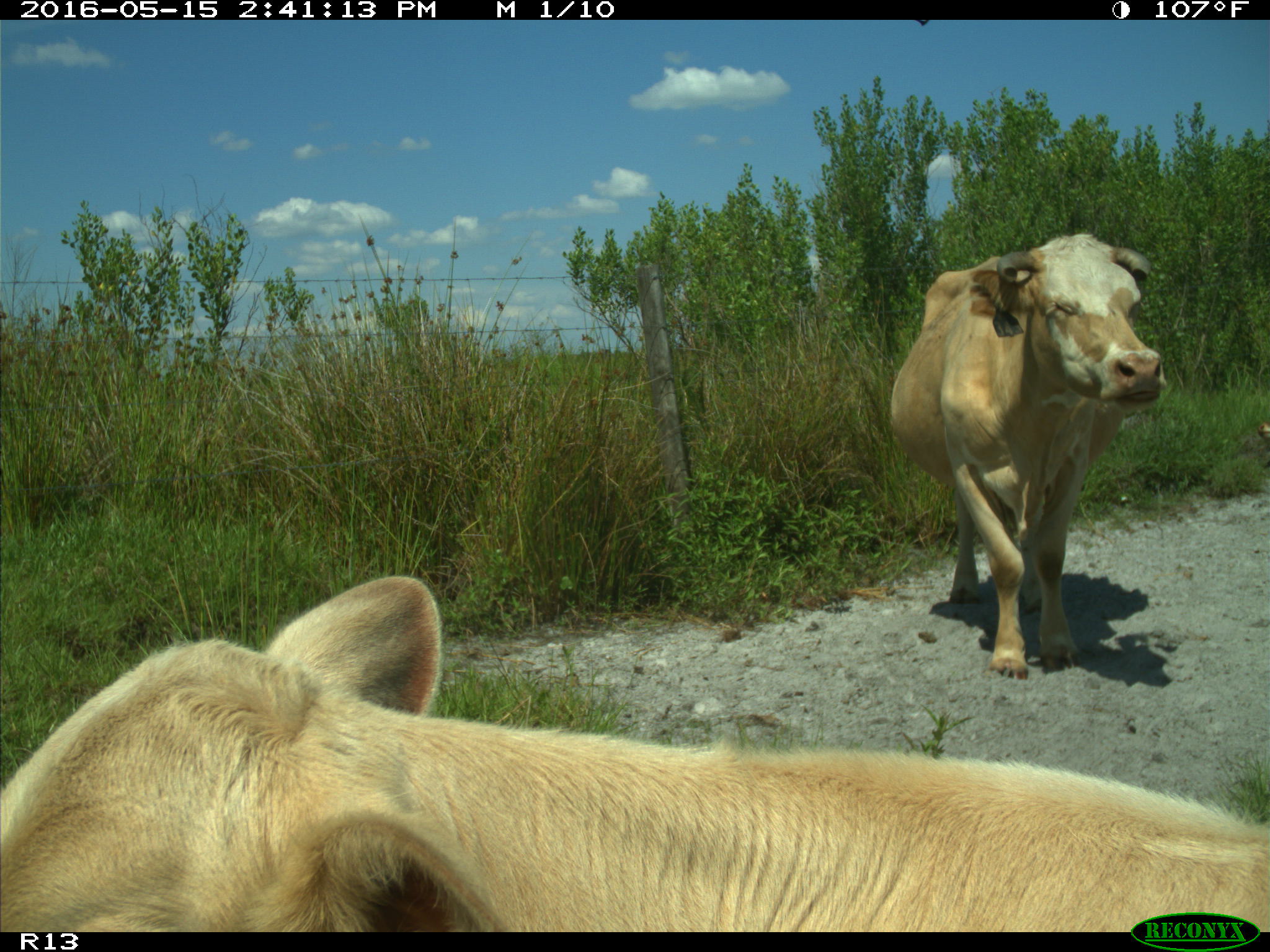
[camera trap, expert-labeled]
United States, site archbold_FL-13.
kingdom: Animalia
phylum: Chordata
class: Mammalia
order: Artiodactyla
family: Bovidae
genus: Bos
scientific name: Bos taurus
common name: domestic cow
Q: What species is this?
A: Bos taurus (domestic cow).